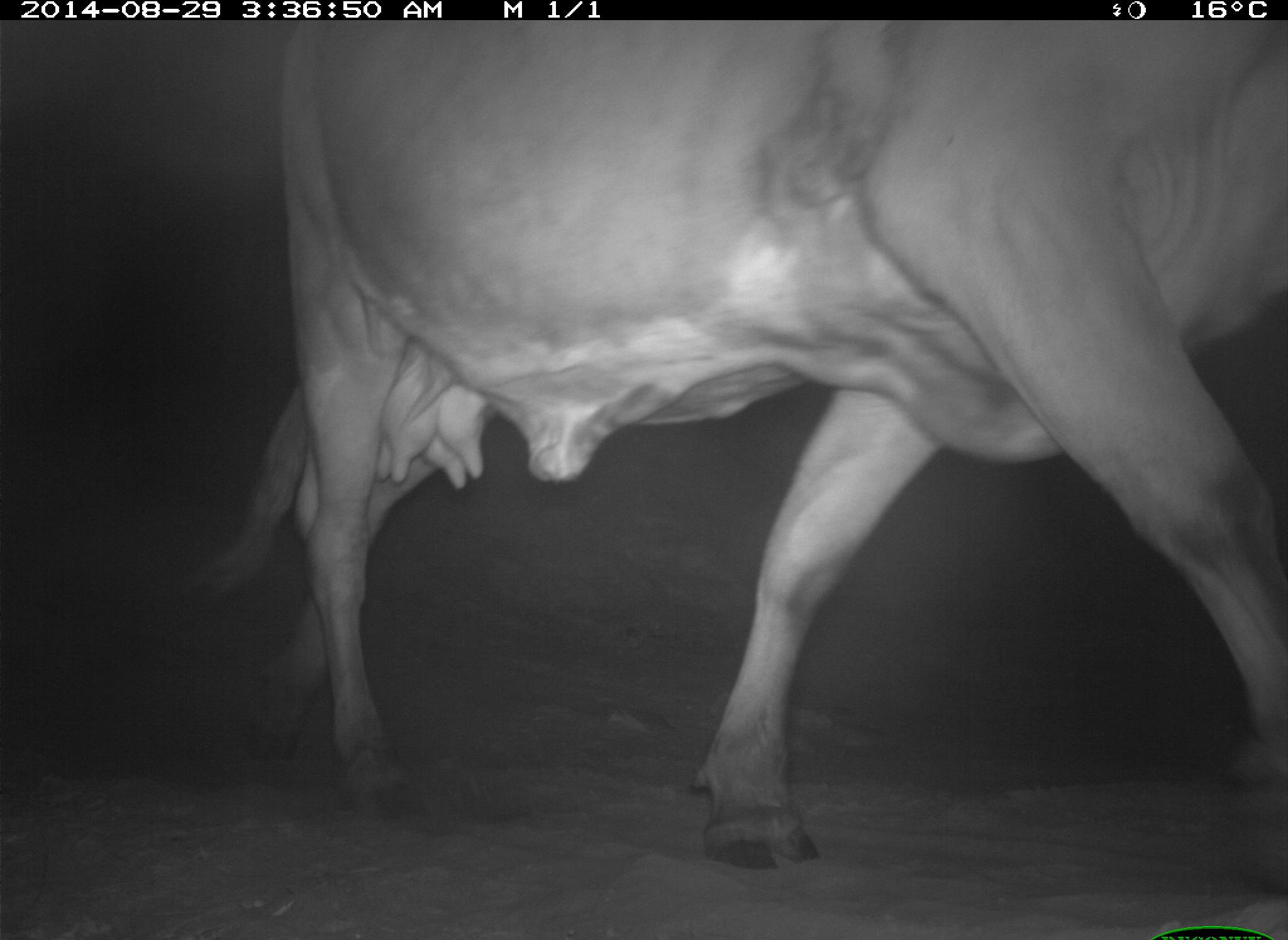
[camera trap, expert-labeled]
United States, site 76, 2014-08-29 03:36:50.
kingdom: Animalia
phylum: Chordata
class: Mammalia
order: Artiodactyla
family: Bovidae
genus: Bos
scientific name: Bos taurus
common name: cow